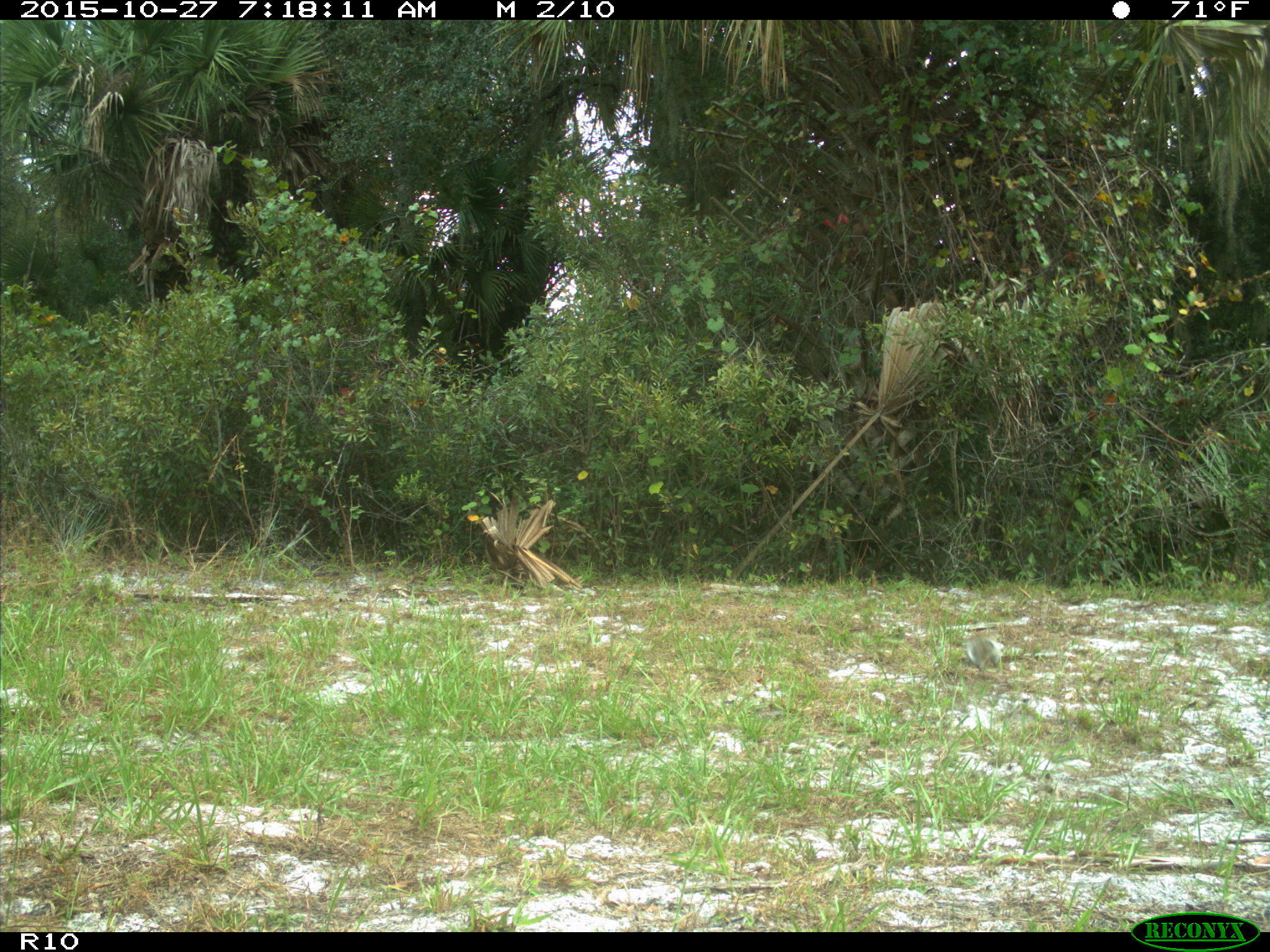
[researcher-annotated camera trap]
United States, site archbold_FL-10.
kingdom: Animalia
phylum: Chordata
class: Mammalia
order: Rodentia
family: Sciuridae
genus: Sciurus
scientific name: Sciurus carolinensis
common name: eastern gray squirrel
Sciurus carolinensis (eastern gray squirrel).